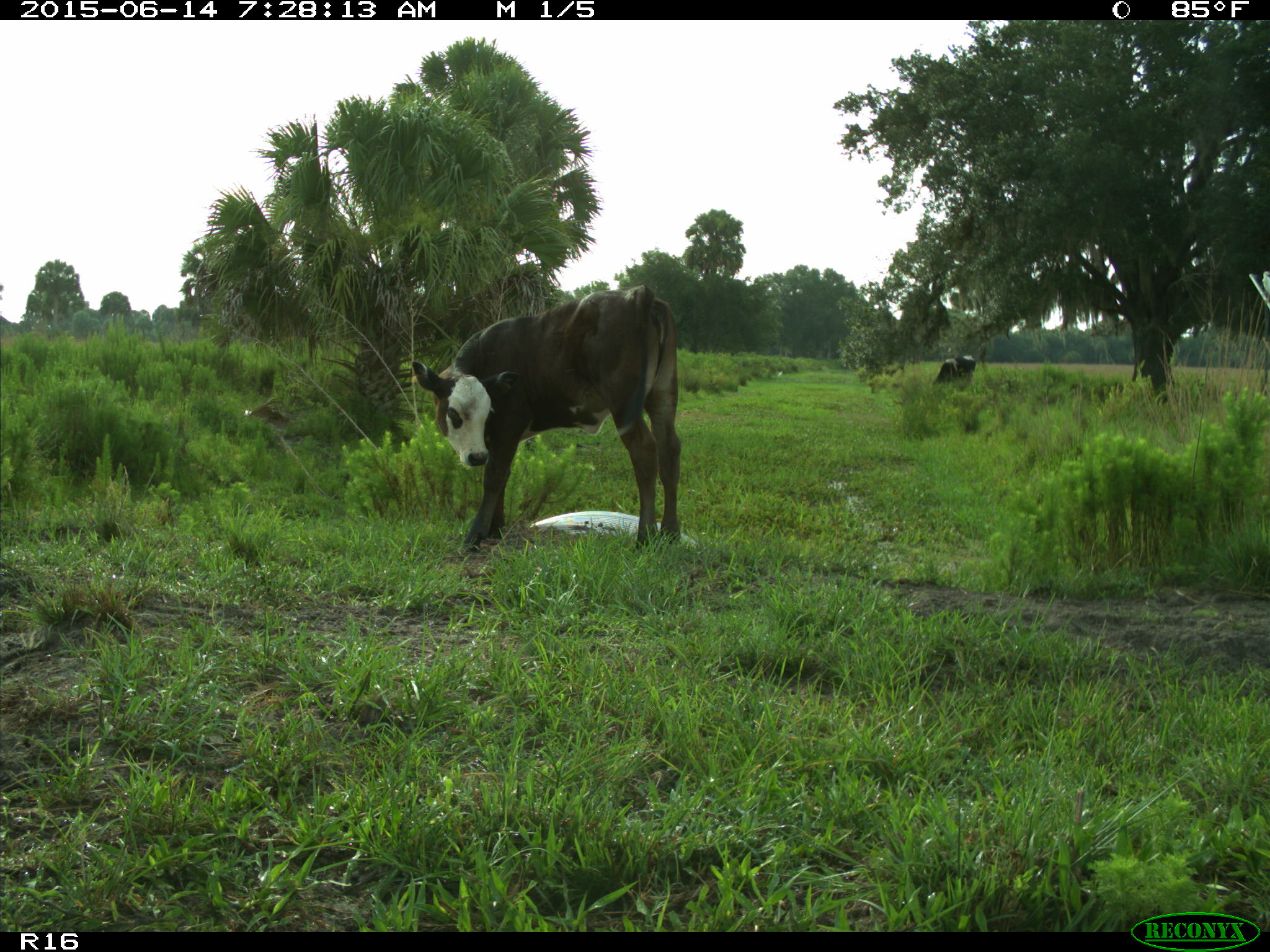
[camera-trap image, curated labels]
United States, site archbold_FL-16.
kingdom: Animalia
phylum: Chordata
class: Mammalia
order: Artiodactyla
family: Bovidae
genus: Bos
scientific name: Bos taurus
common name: domestic cow